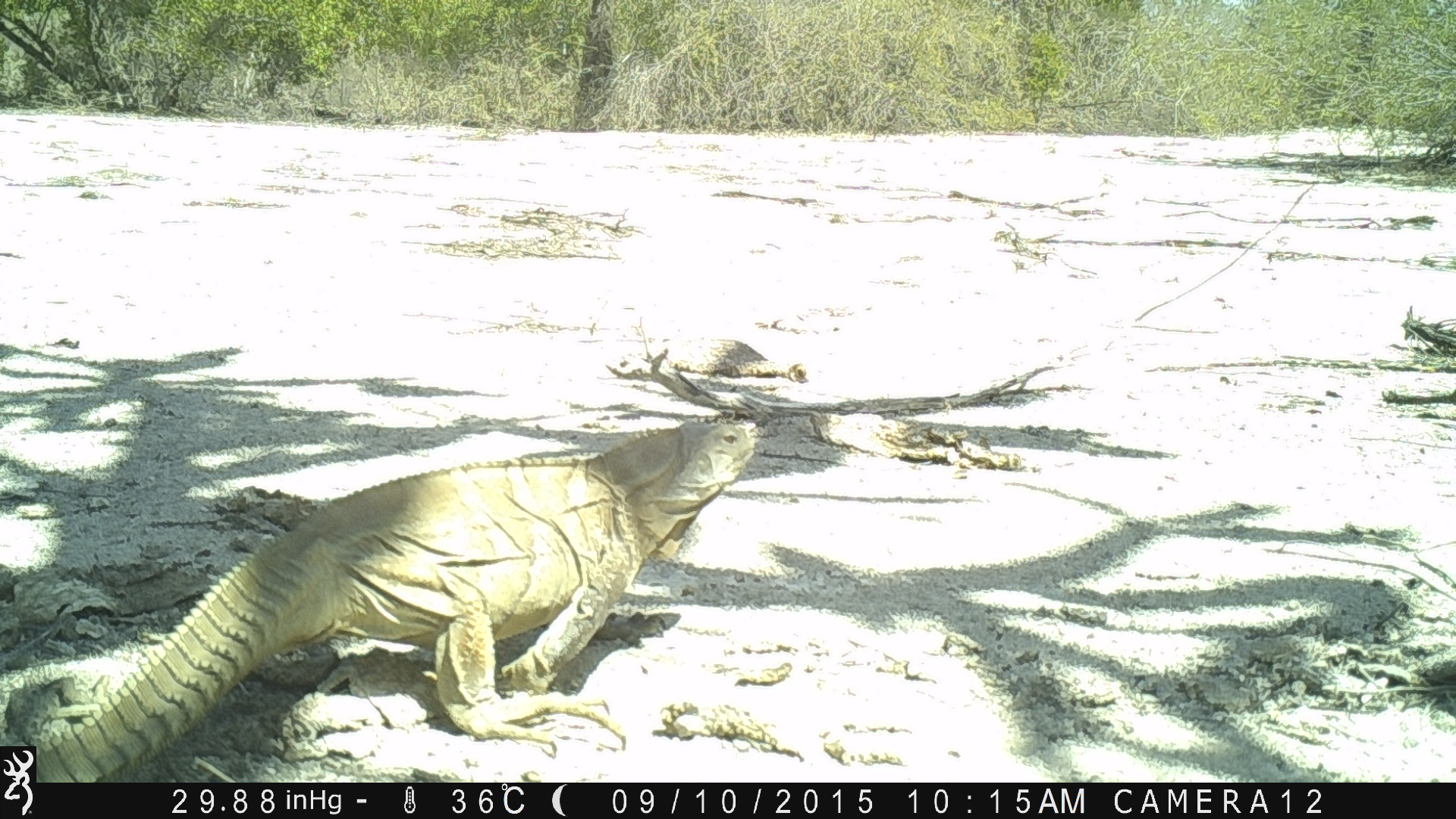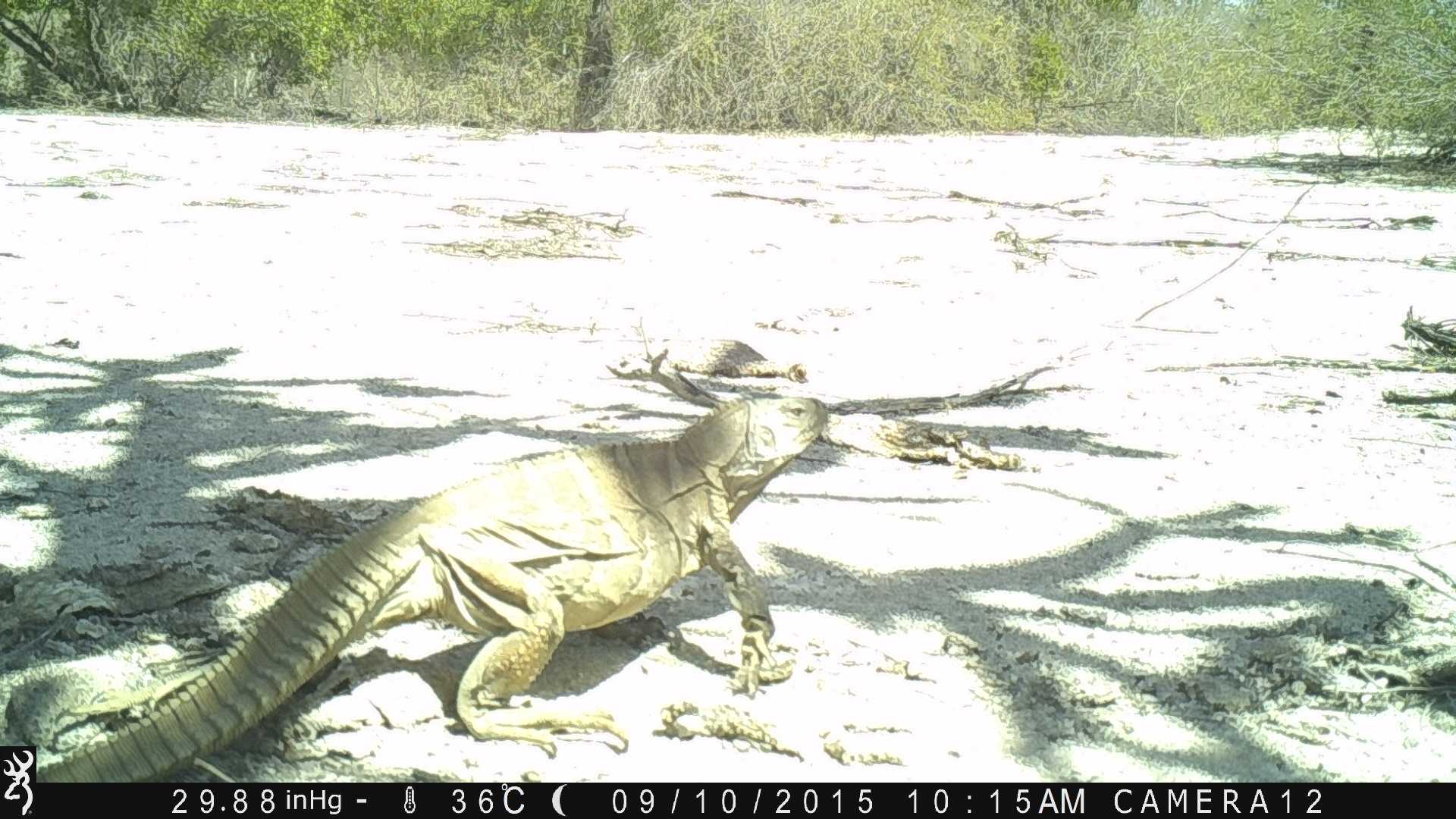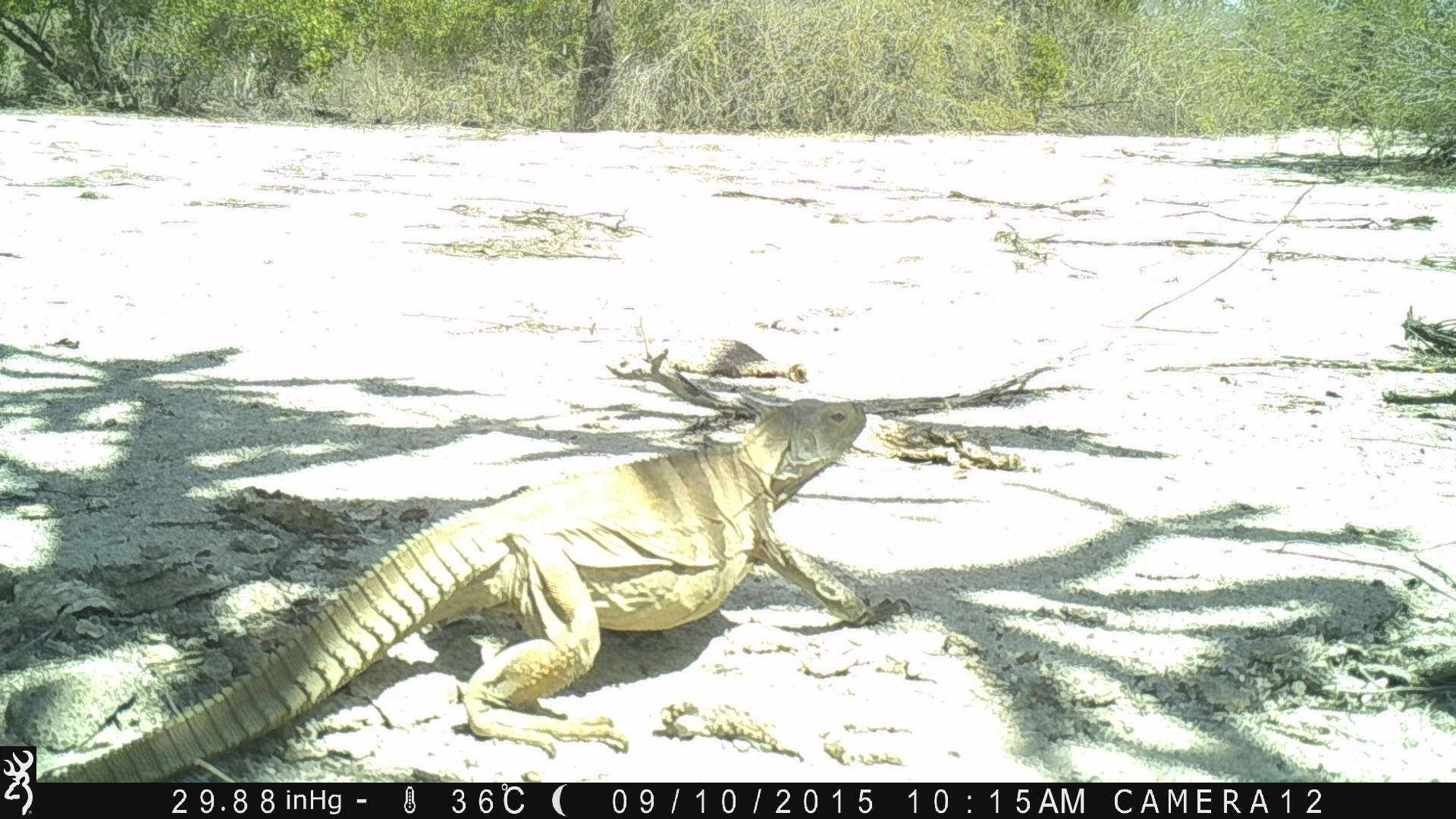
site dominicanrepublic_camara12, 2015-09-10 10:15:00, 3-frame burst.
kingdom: Animalia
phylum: Chordata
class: Reptilia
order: Squamata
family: Iguanidae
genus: Iguana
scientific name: Iguana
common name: typical iguanas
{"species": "Iguana (typical iguanas)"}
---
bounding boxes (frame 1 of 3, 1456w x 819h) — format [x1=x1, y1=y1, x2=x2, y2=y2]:
iguana: [x1=20, y1=418, x2=761, y2=778]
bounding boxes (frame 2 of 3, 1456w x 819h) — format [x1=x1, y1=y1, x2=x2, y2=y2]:
iguana: [x1=39, y1=352, x2=837, y2=778]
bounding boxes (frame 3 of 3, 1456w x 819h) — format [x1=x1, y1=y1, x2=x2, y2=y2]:
iguana: [x1=45, y1=340, x2=910, y2=783]